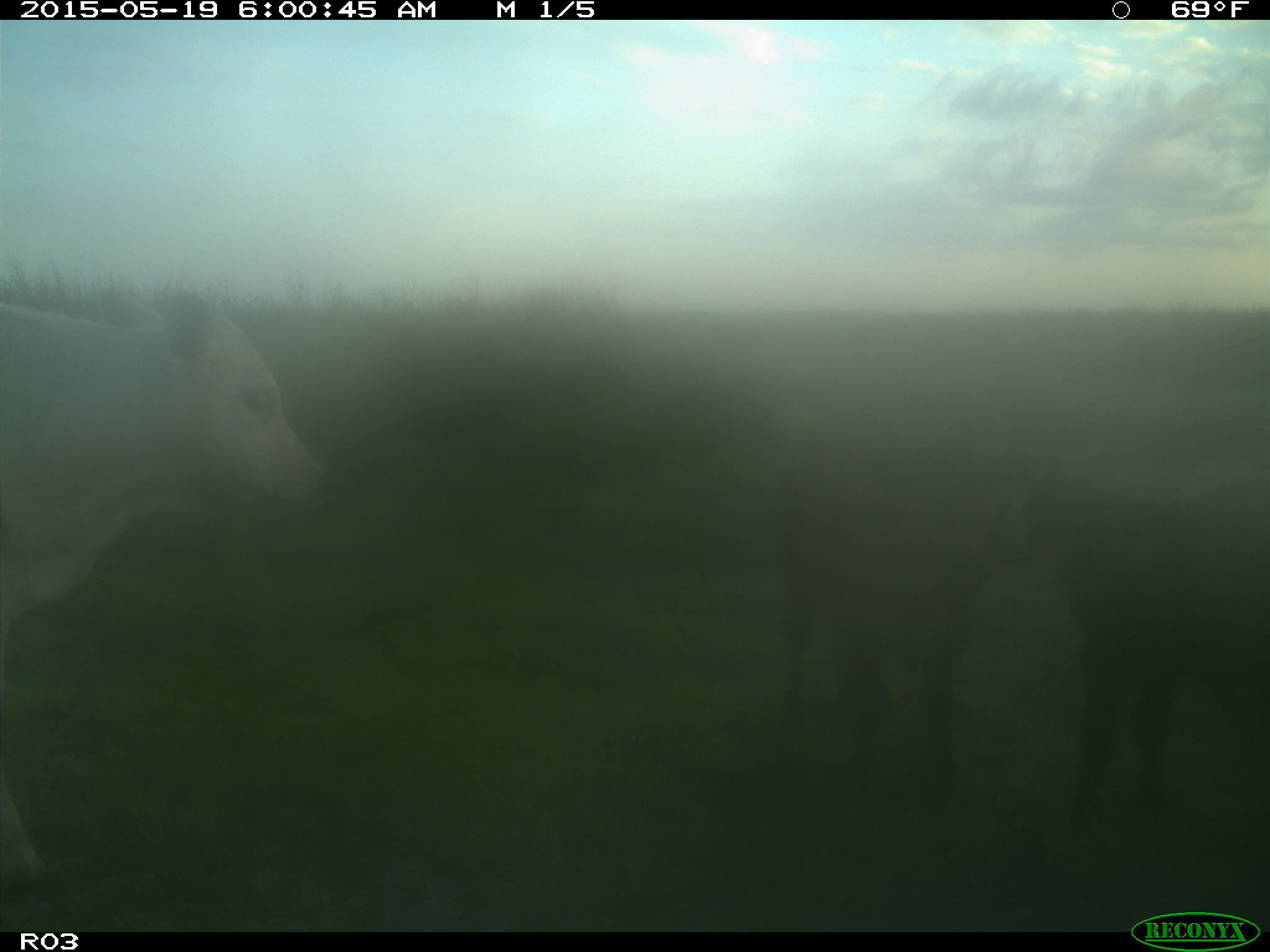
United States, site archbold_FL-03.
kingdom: Animalia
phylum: Chordata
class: Mammalia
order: Artiodactyla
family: Bovidae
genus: Bos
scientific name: Bos taurus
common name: domestic cow